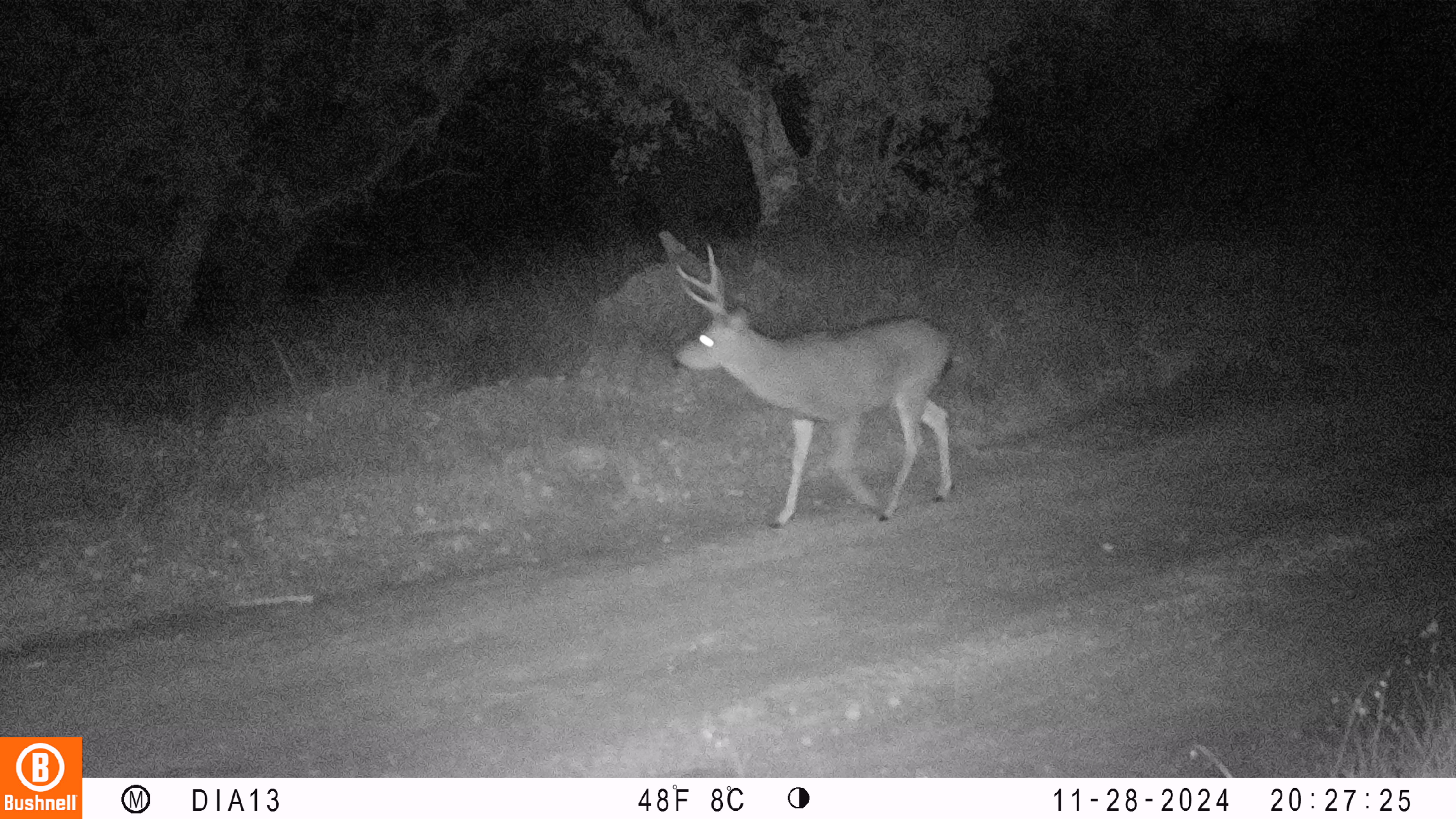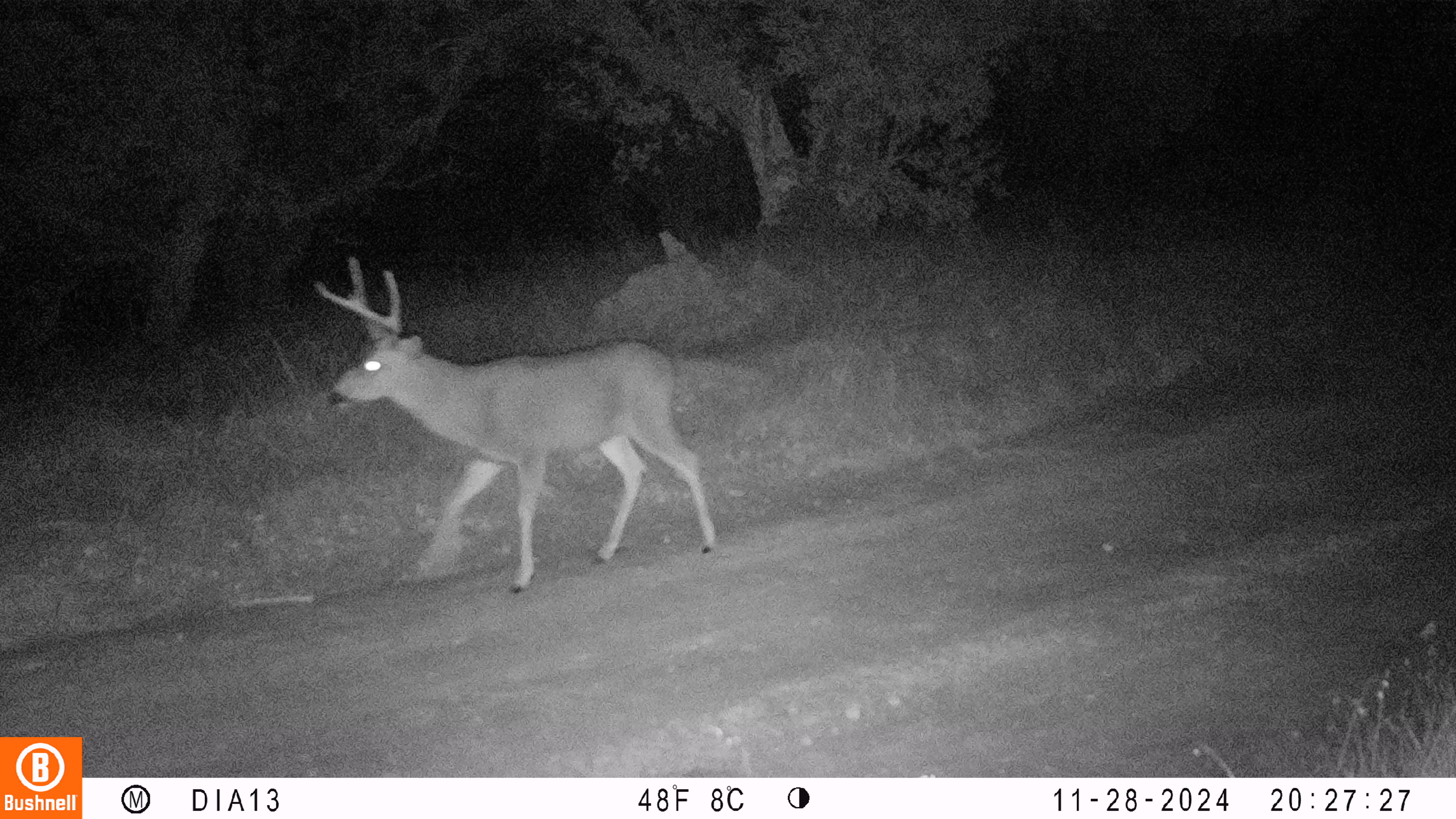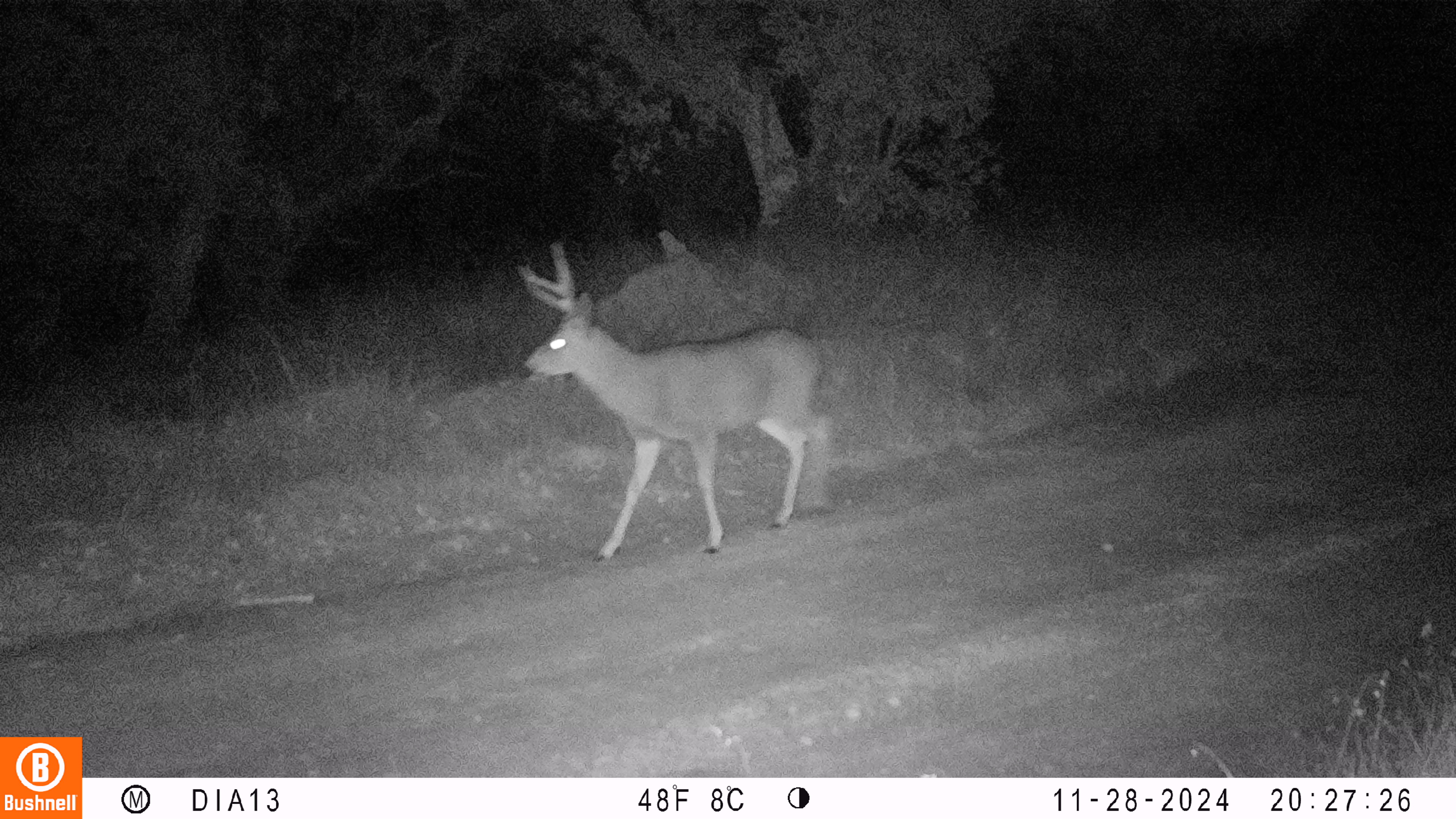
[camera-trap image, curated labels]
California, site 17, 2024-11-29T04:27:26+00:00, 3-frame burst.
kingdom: Animalia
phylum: Chordata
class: Mammalia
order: Artiodactyla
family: Cervidae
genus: Odocoileus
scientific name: Odocoileus hemionus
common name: mule deer